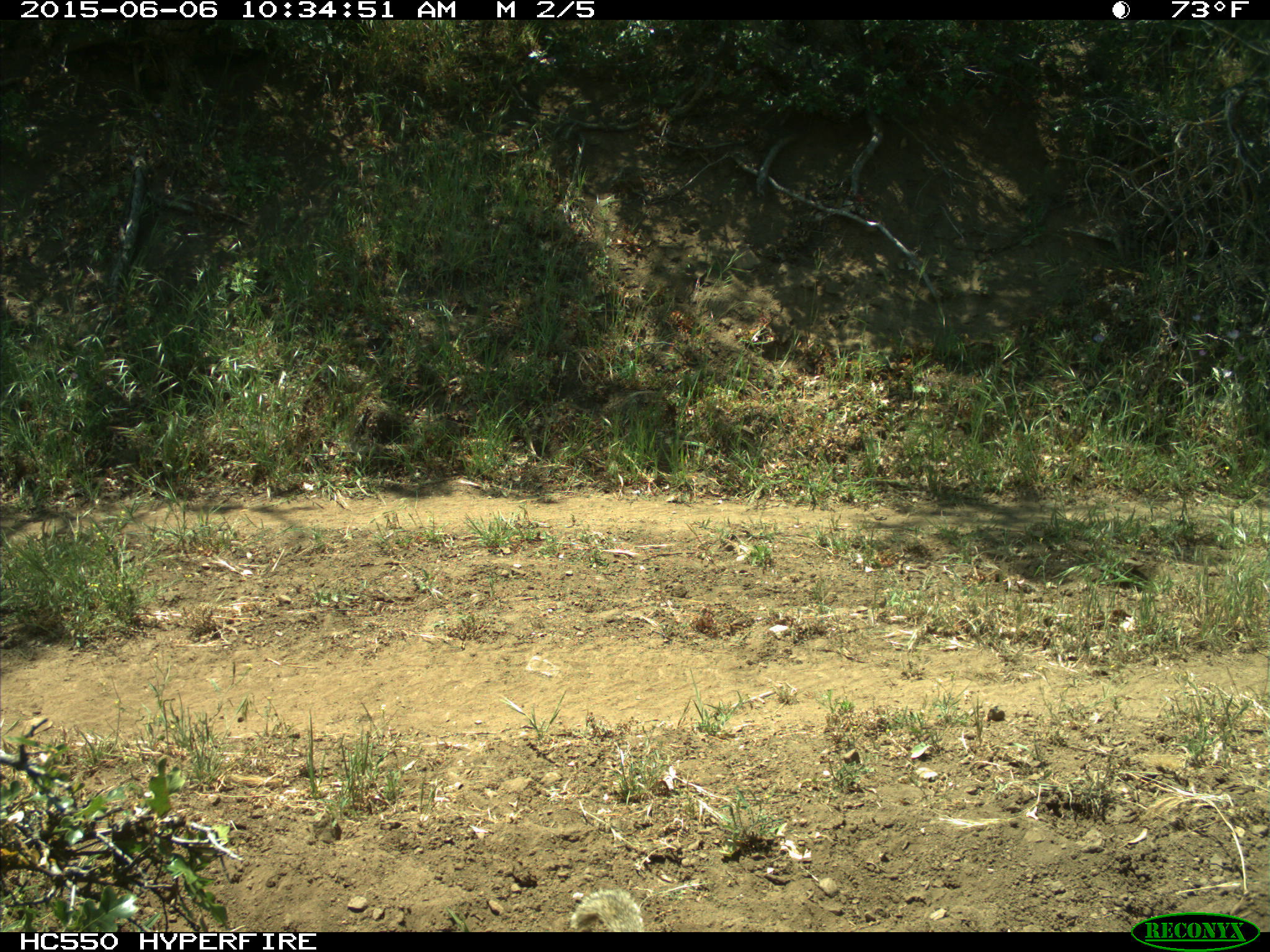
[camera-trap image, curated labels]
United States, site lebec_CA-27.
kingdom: Animalia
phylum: Chordata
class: Mammalia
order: Rodentia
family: Sciuridae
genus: Otospermophilus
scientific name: Otospermophilus beecheyi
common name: california ground squirrel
Otospermophilus beecheyi (california ground squirrel).